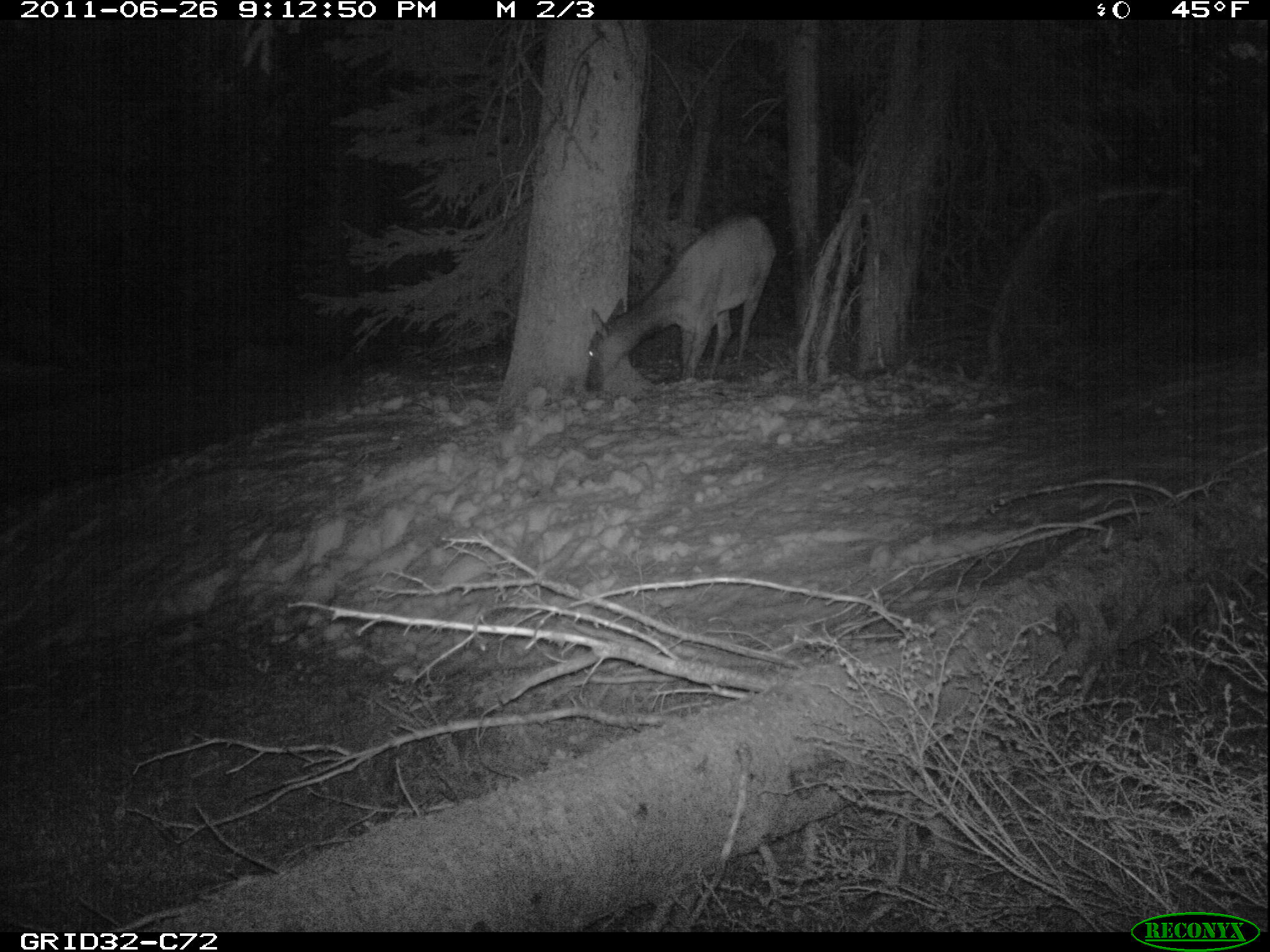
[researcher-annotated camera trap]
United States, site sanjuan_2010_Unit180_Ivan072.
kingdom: Animalia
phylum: Chordata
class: Mammalia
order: Artiodactyla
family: Cervidae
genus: Cervus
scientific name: Cervus elaphus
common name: red deer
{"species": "Cervus elaphus (red deer)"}